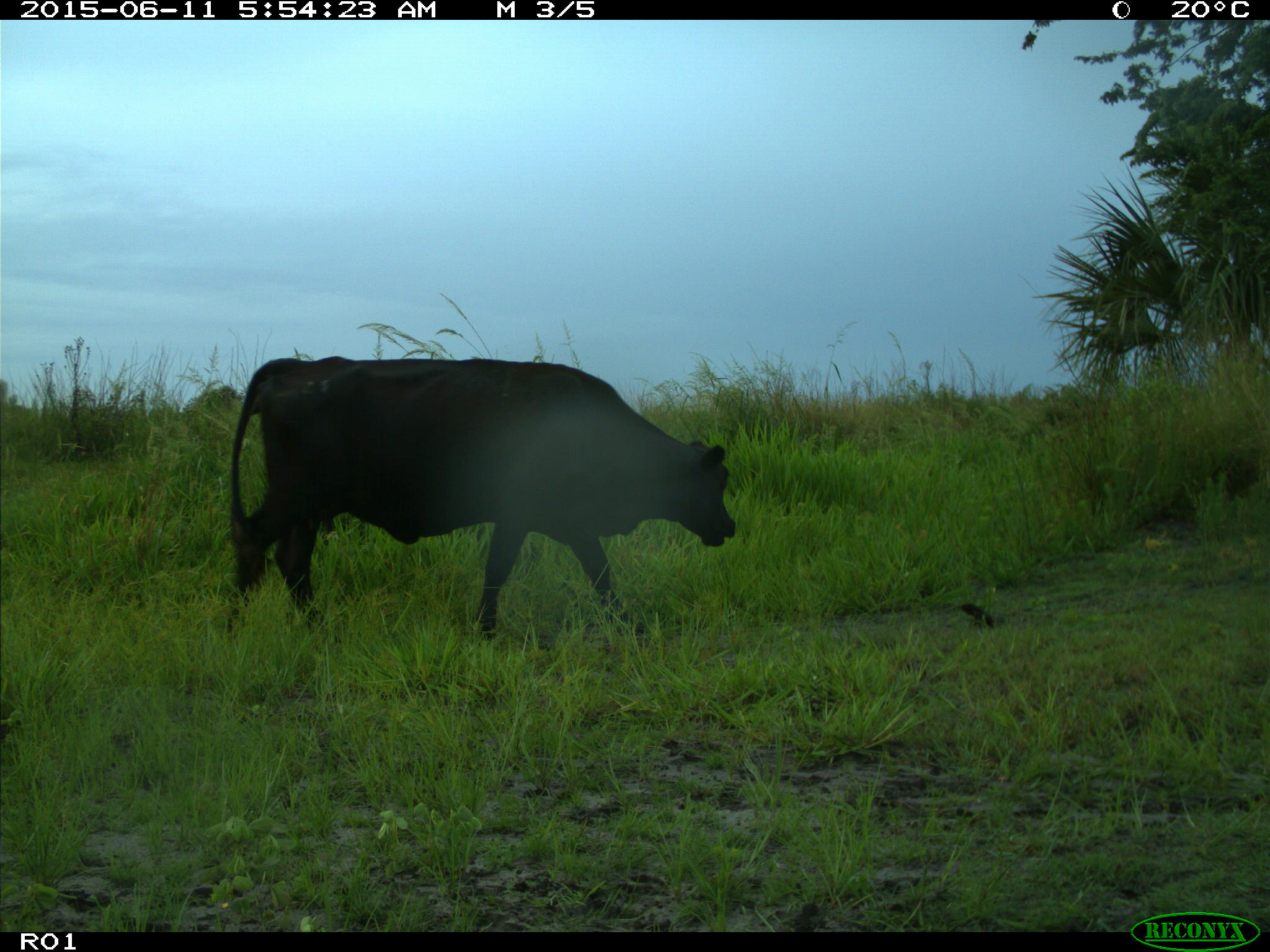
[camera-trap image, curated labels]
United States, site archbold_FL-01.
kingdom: Animalia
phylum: Chordata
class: Mammalia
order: Artiodactyla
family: Bovidae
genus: Bos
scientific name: Bos taurus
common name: domestic cow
Bos taurus (domestic cow).